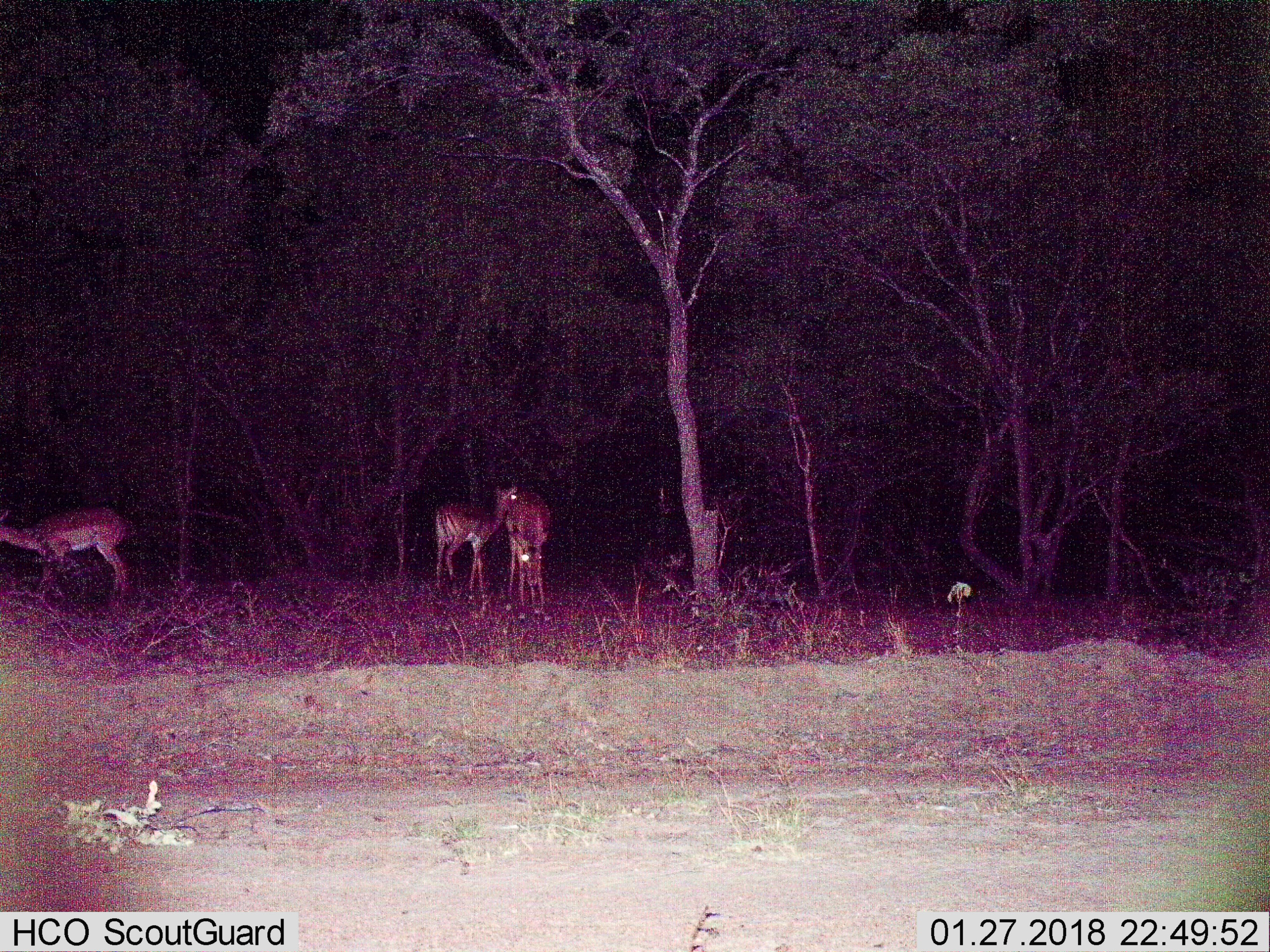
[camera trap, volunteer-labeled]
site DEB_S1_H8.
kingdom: Animalia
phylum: Chordata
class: Mammalia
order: Artiodactyla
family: Bovidae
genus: Aepyceros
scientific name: Aepyceros melampus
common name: impala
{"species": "impala (Aepyceros melampus)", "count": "3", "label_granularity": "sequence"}